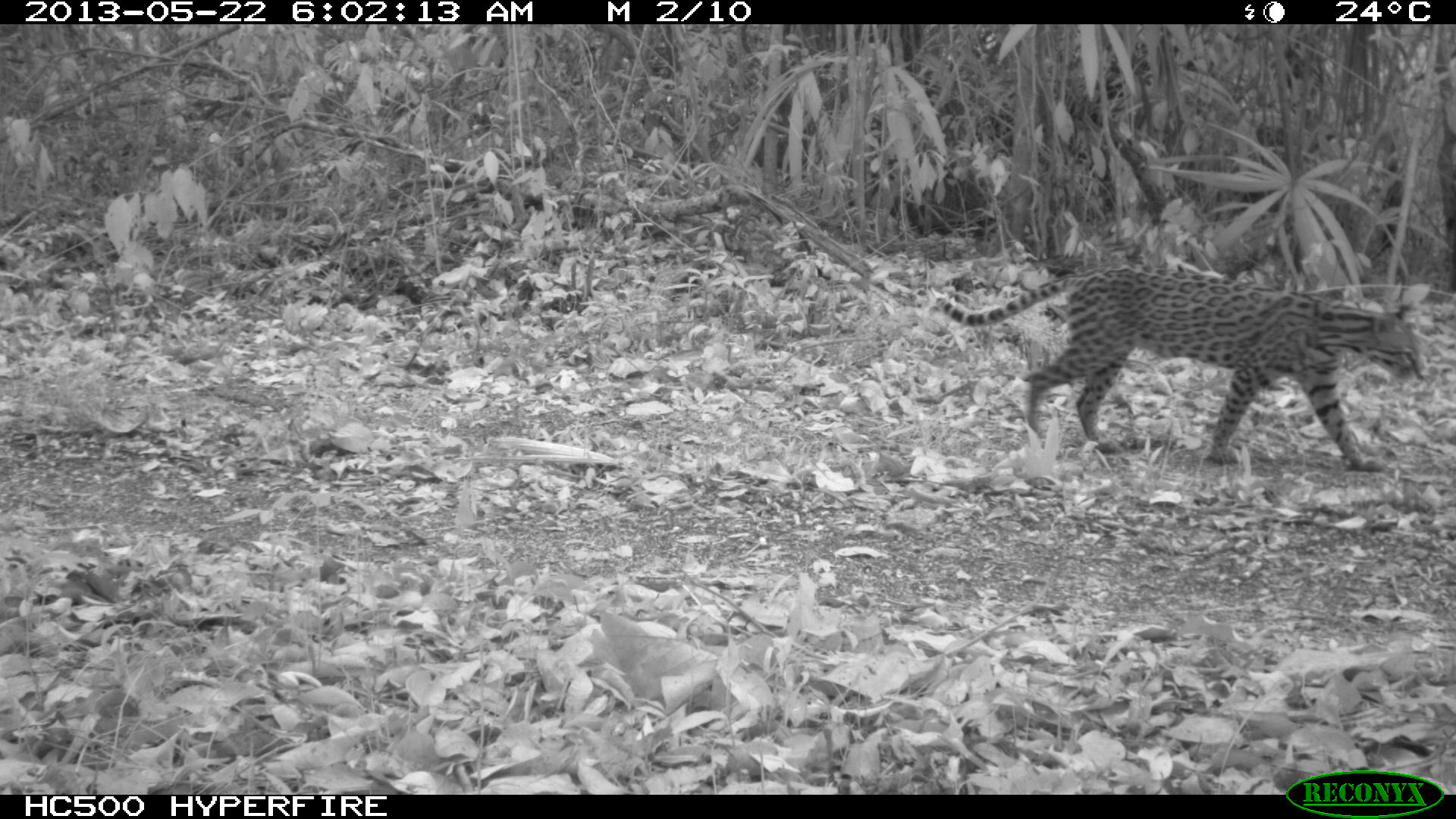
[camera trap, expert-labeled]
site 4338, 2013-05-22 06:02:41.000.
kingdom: Animalia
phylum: Chordata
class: Mammalia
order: Carnivora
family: Felidae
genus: Leopardus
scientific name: Leopardus pardalis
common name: ocelot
Leopardus pardalis (ocelot), count 1, sex female.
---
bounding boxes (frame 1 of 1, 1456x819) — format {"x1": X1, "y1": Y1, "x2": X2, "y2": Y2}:
leopardus pardalis: {"x1": 930, "y1": 259, "x2": 1425, "y2": 470}